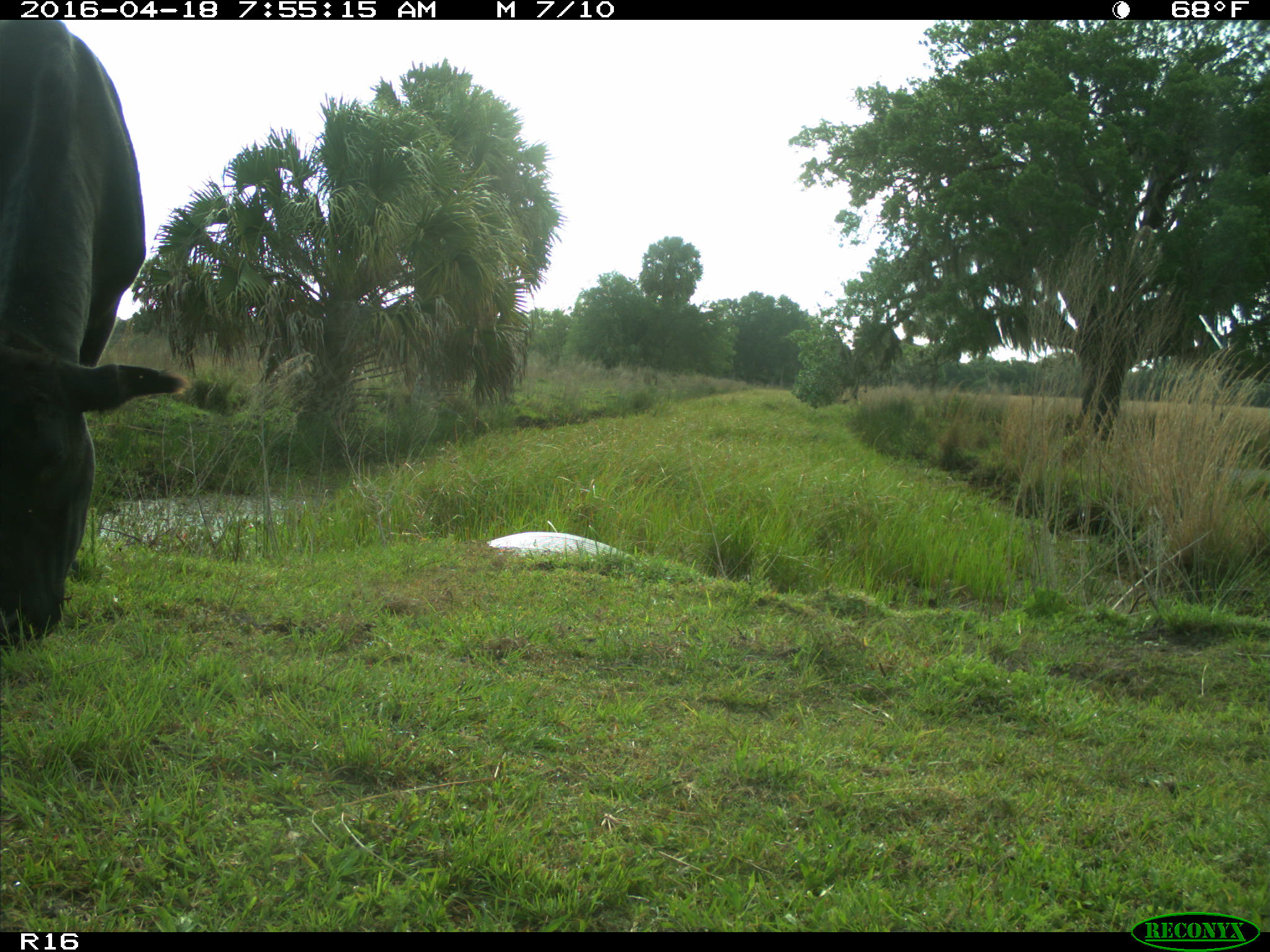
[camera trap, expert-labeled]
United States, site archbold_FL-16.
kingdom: Animalia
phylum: Chordata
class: Mammalia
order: Artiodactyla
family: Bovidae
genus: Bos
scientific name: Bos taurus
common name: domestic cow